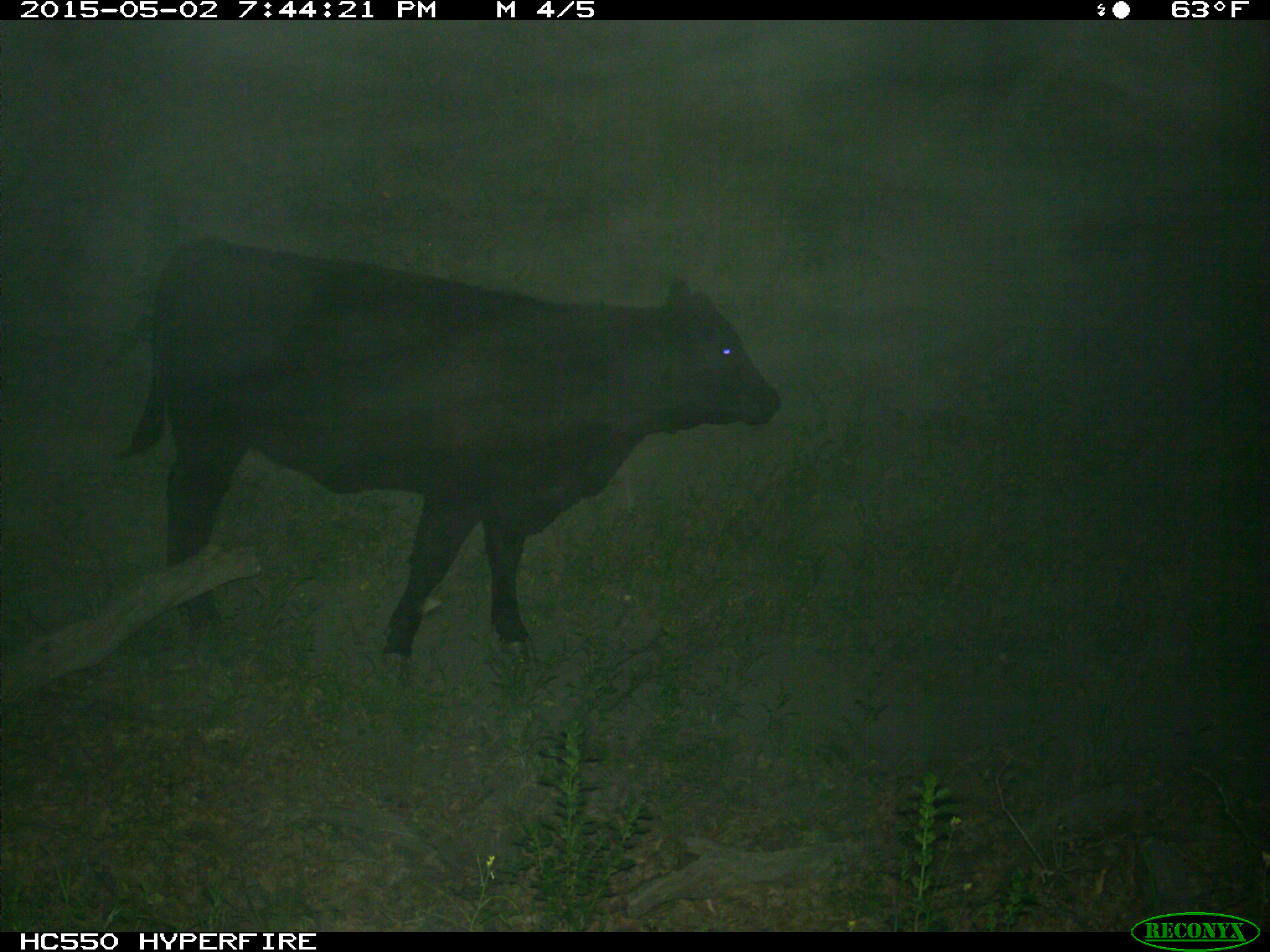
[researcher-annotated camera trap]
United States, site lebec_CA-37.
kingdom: Animalia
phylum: Chordata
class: Mammalia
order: Artiodactyla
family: Bovidae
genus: Bos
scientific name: Bos taurus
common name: domestic cow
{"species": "Bos taurus (domestic cow)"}